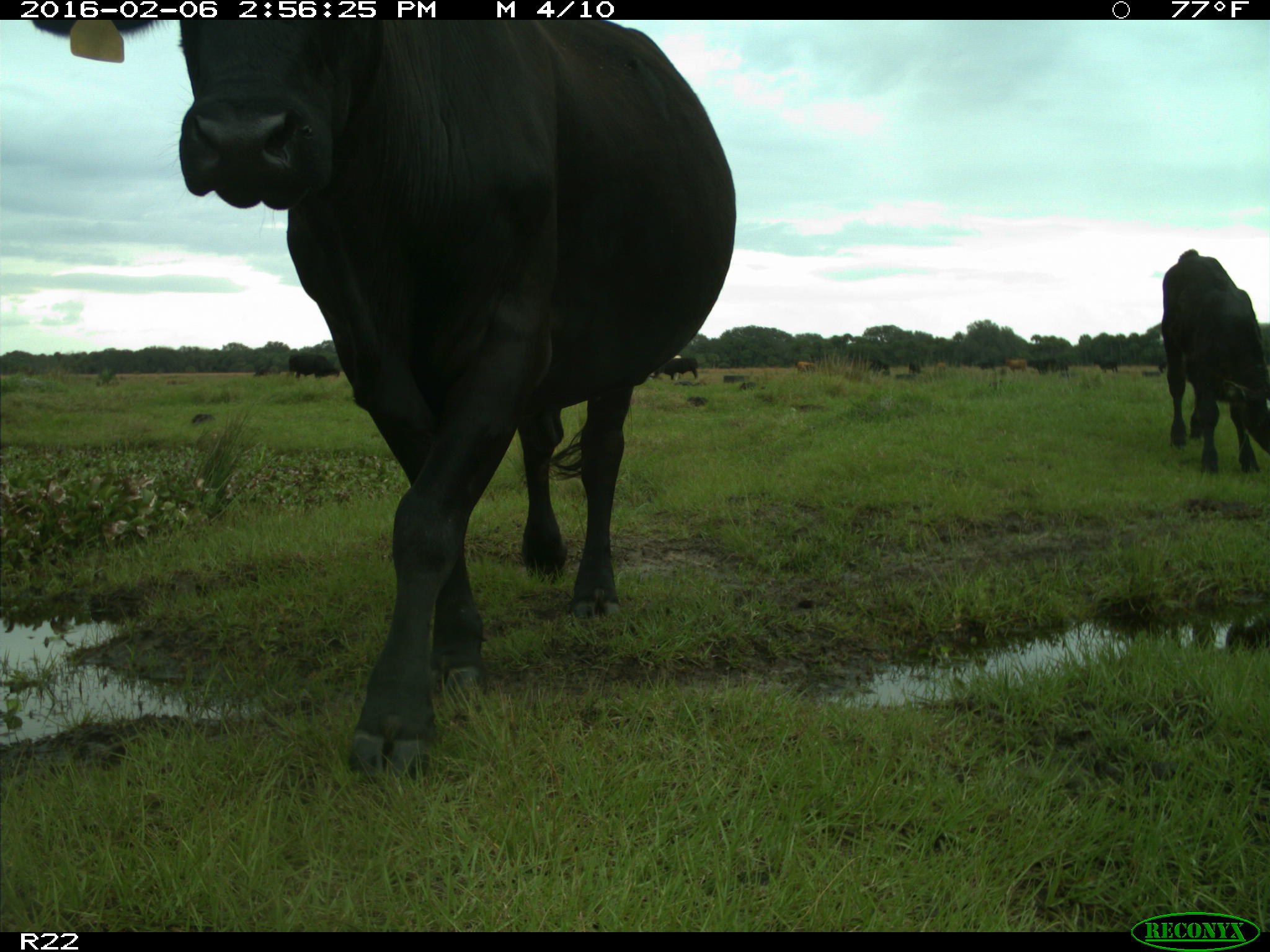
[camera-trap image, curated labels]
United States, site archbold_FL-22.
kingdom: Animalia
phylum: Chordata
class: Mammalia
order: Artiodactyla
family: Bovidae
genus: Bos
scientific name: Bos taurus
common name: domestic cow